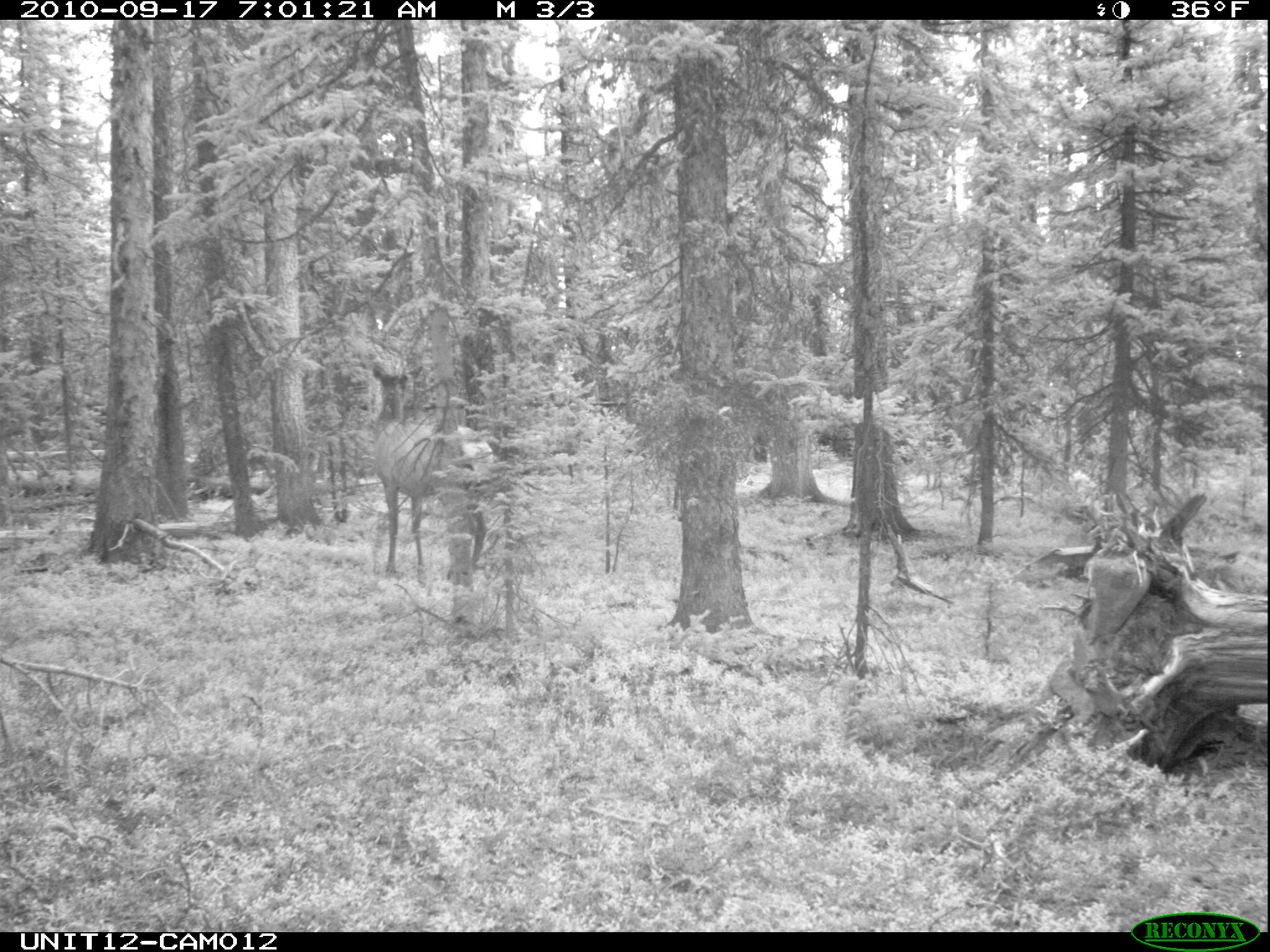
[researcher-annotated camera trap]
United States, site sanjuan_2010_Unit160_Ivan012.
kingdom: Animalia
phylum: Chordata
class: Mammalia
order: Artiodactyla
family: Cervidae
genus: Cervus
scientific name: Cervus elaphus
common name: red deer